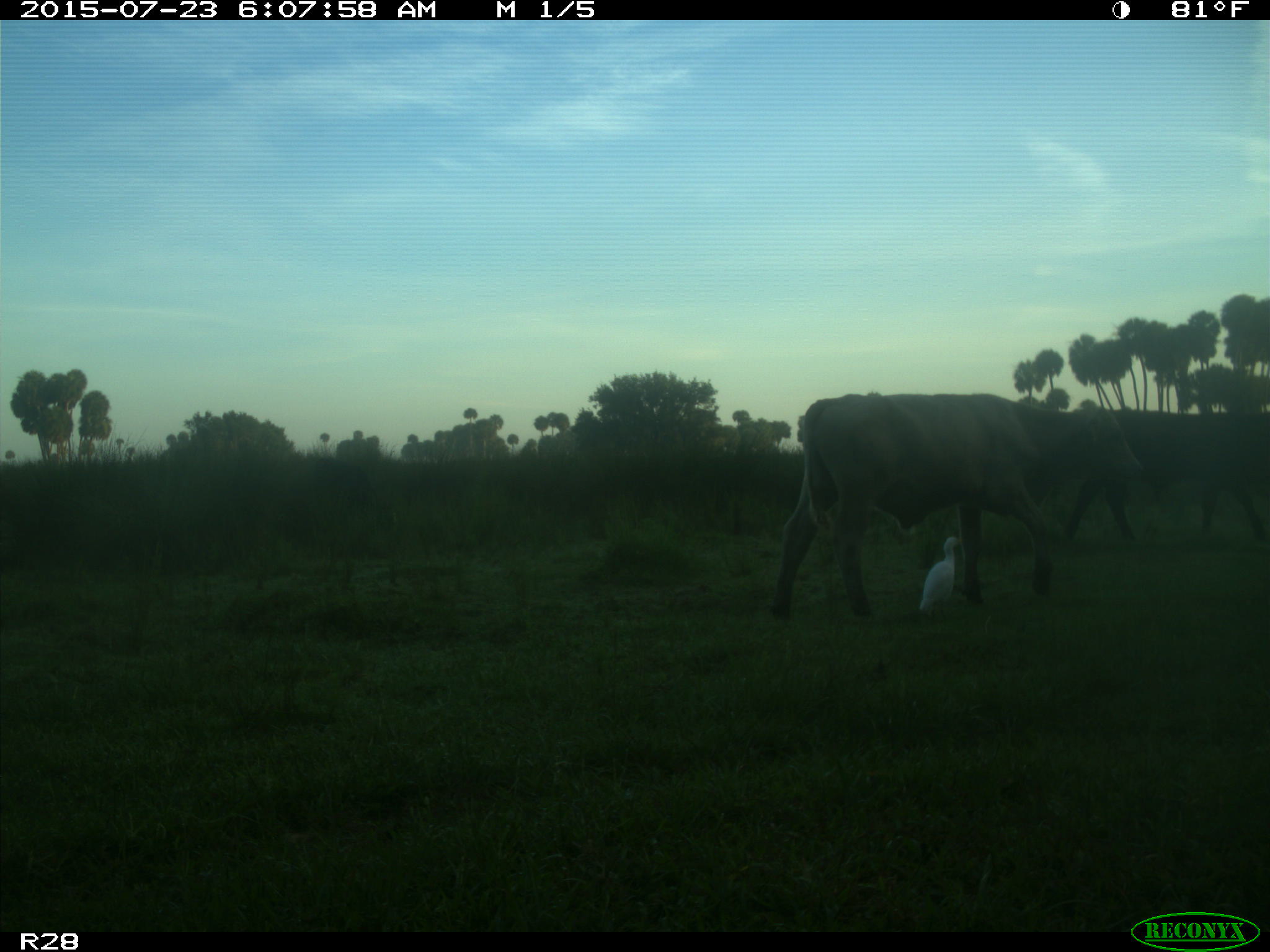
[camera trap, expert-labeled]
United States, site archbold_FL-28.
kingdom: Animalia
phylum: Chordata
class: Mammalia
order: Artiodactyla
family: Bovidae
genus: Bos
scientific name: Bos taurus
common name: domestic cow